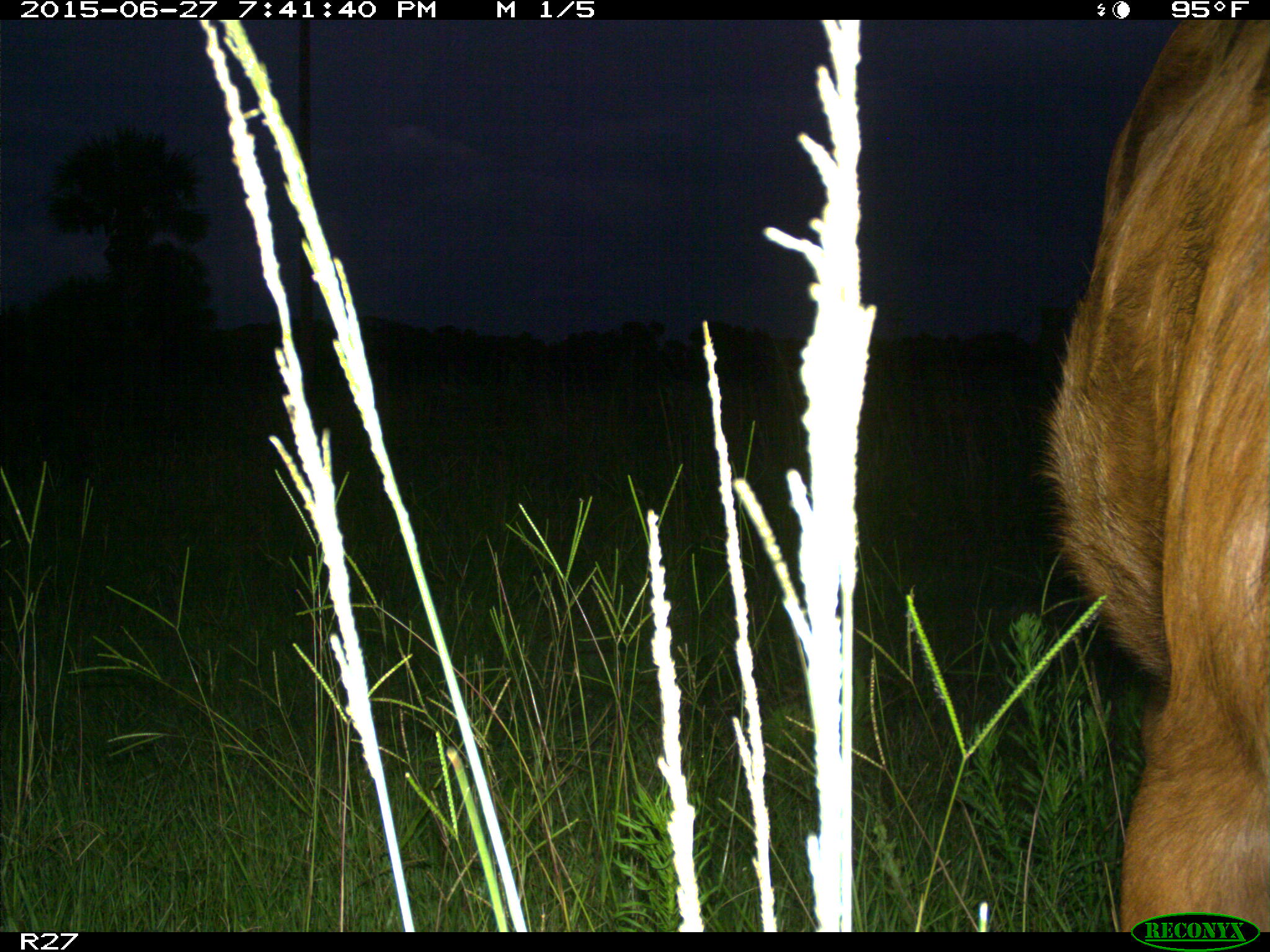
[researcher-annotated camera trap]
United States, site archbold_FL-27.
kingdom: Animalia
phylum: Chordata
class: Mammalia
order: Artiodactyla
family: Bovidae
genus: Bos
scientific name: Bos taurus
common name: domestic cow